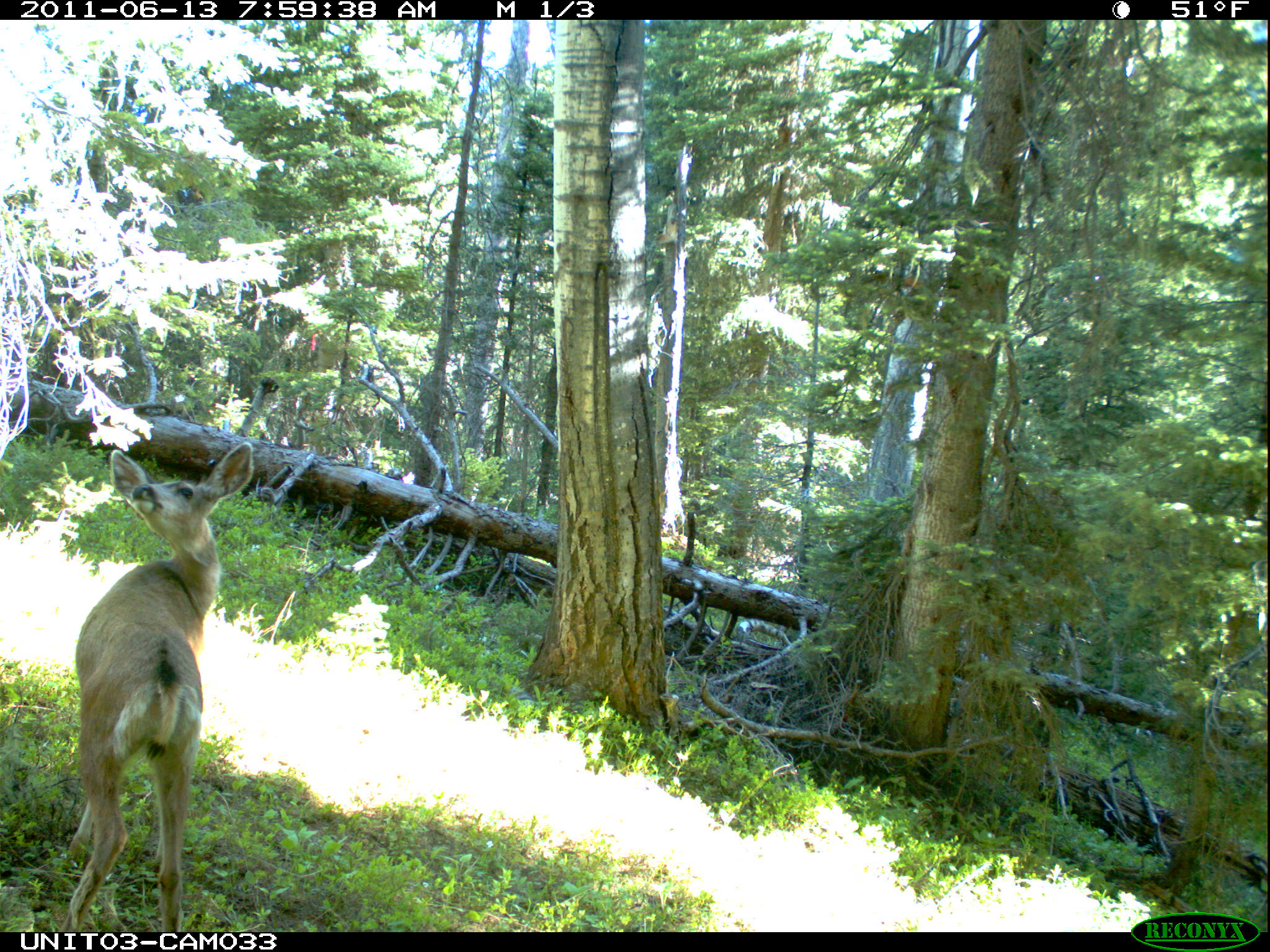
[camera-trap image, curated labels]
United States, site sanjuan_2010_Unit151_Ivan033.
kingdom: Animalia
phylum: Chordata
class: Mammalia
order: Artiodactyla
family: Cervidae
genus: Odocoileus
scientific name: Odocoileus hemionus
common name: mule deer